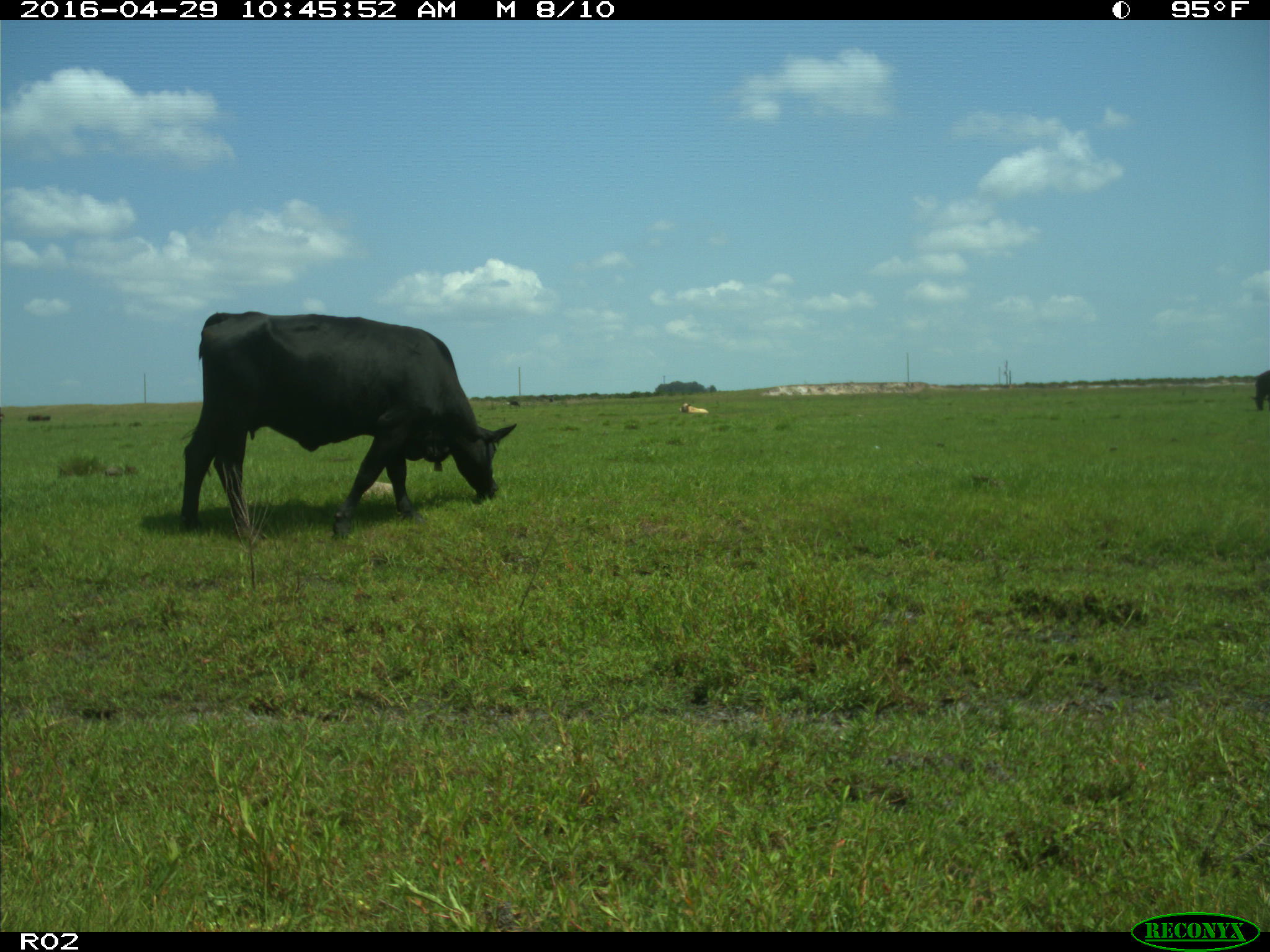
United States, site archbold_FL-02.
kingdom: Animalia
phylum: Chordata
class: Mammalia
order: Artiodactyla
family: Bovidae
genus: Bos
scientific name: Bos taurus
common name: domestic cow